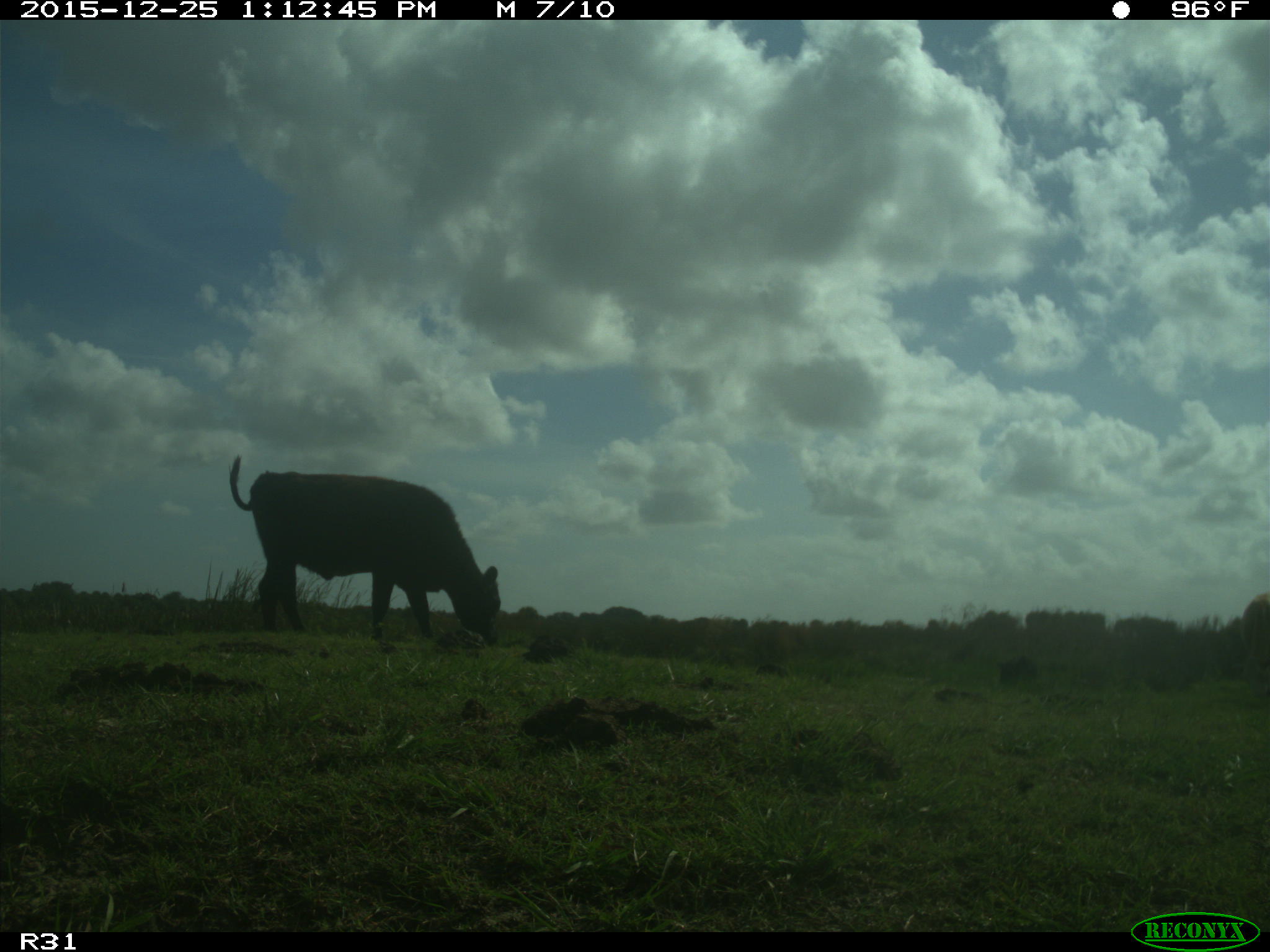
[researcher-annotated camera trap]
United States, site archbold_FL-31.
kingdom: Animalia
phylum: Chordata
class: Mammalia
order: Artiodactyla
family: Bovidae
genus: Bos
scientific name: Bos taurus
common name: domestic cow